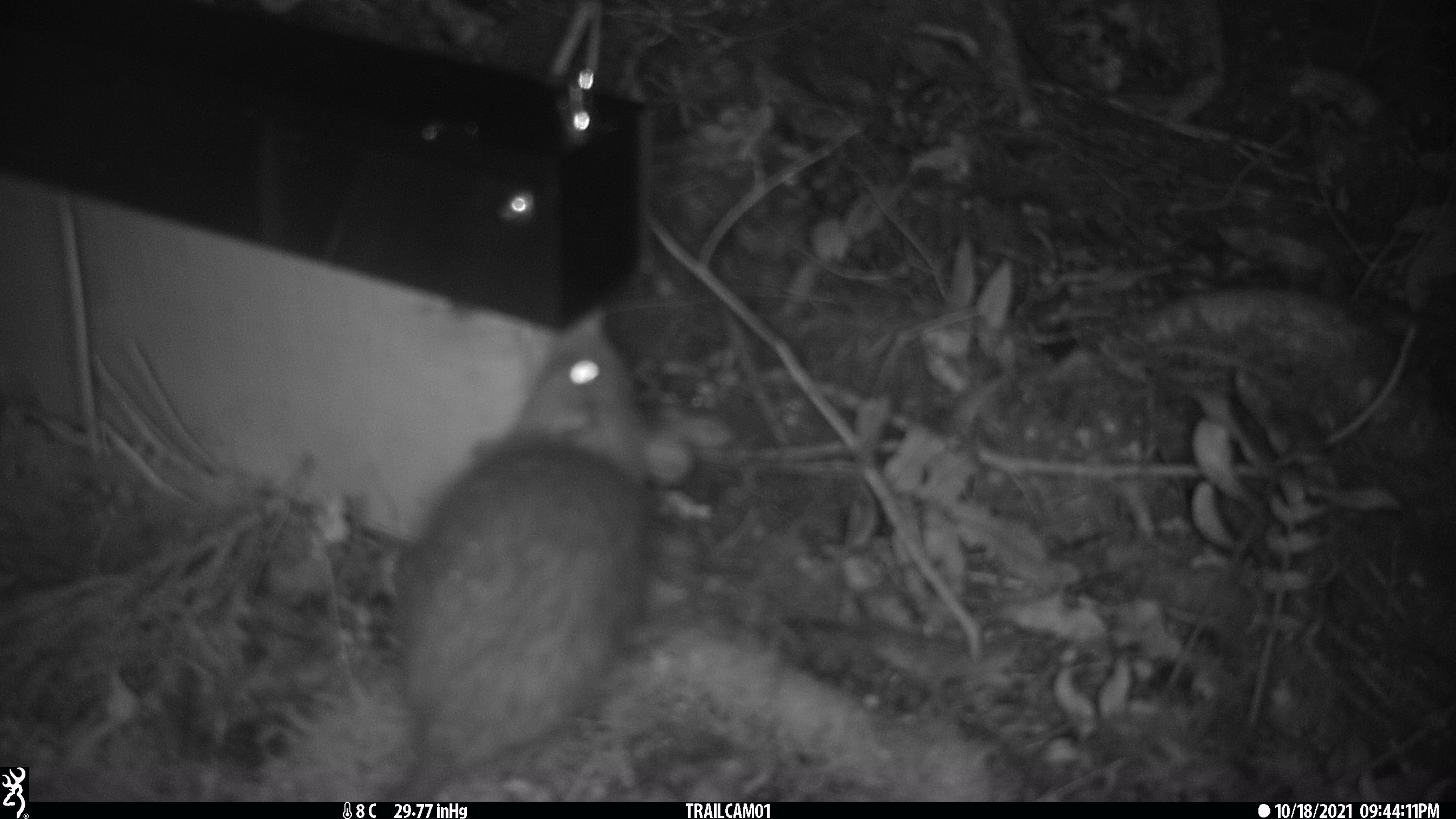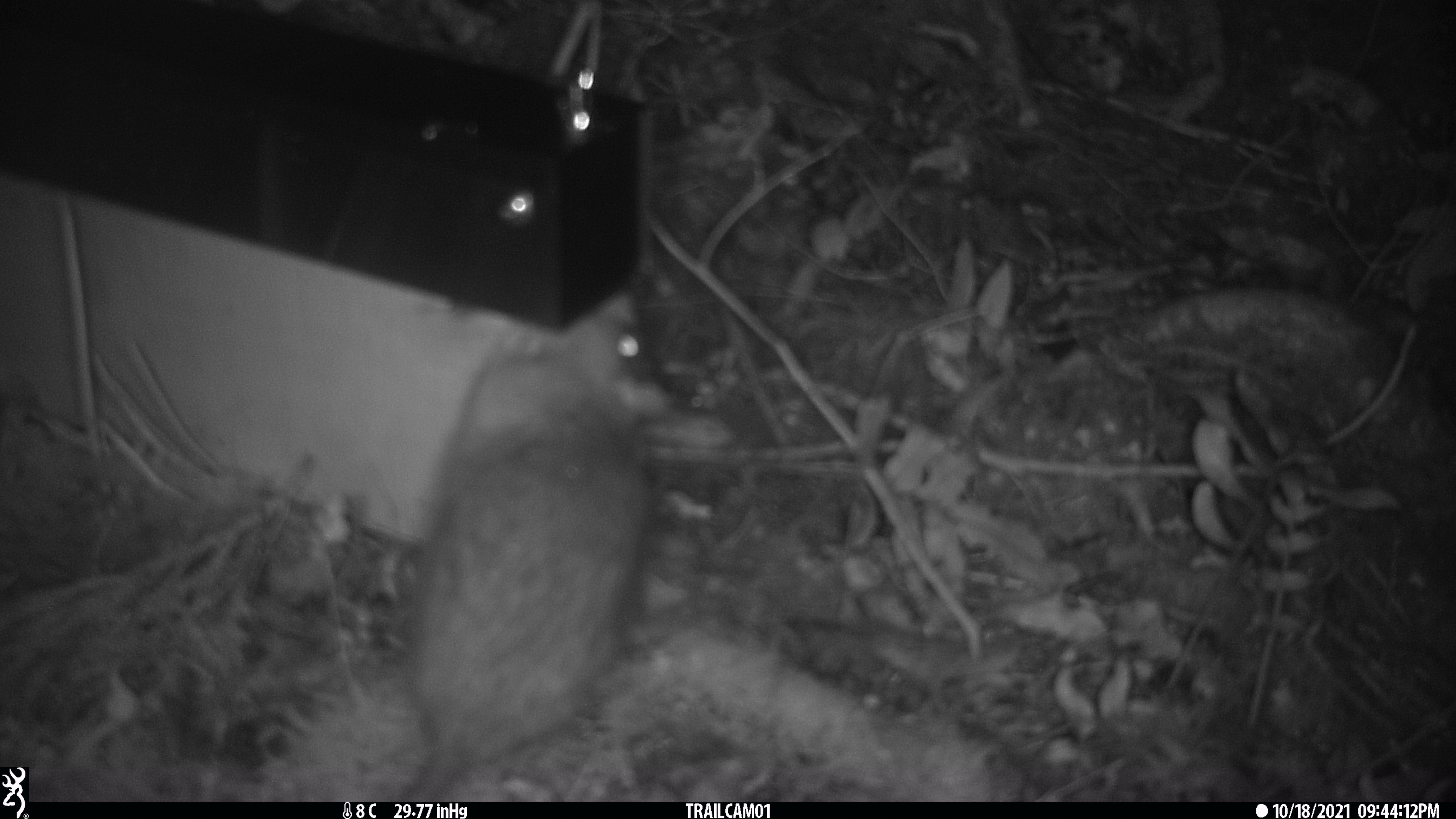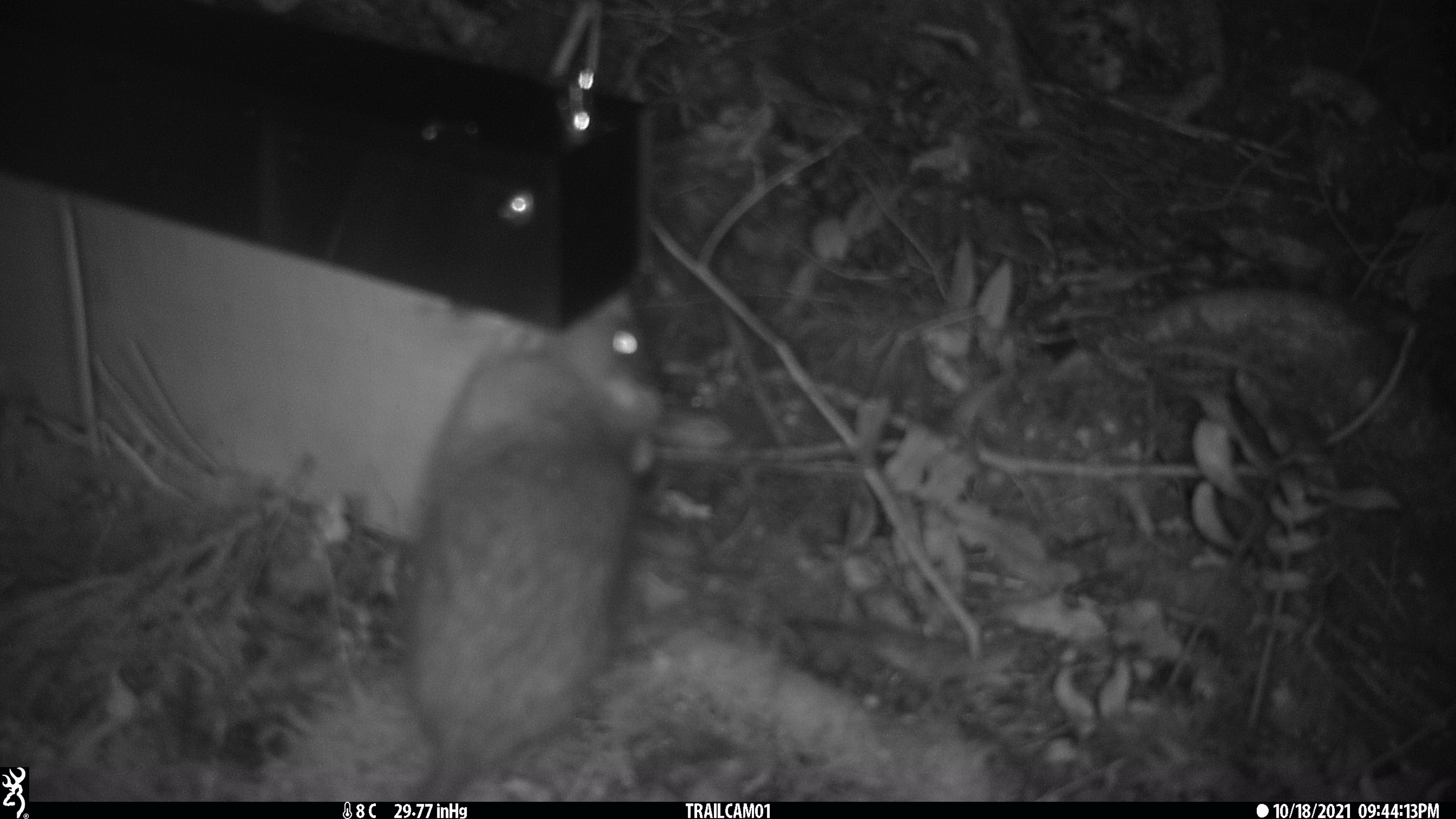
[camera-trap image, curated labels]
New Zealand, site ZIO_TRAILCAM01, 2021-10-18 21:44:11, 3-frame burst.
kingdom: Animalia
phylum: Chordata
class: Mammalia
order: Rodentia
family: Muridae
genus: Rattus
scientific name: Rattus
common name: rat